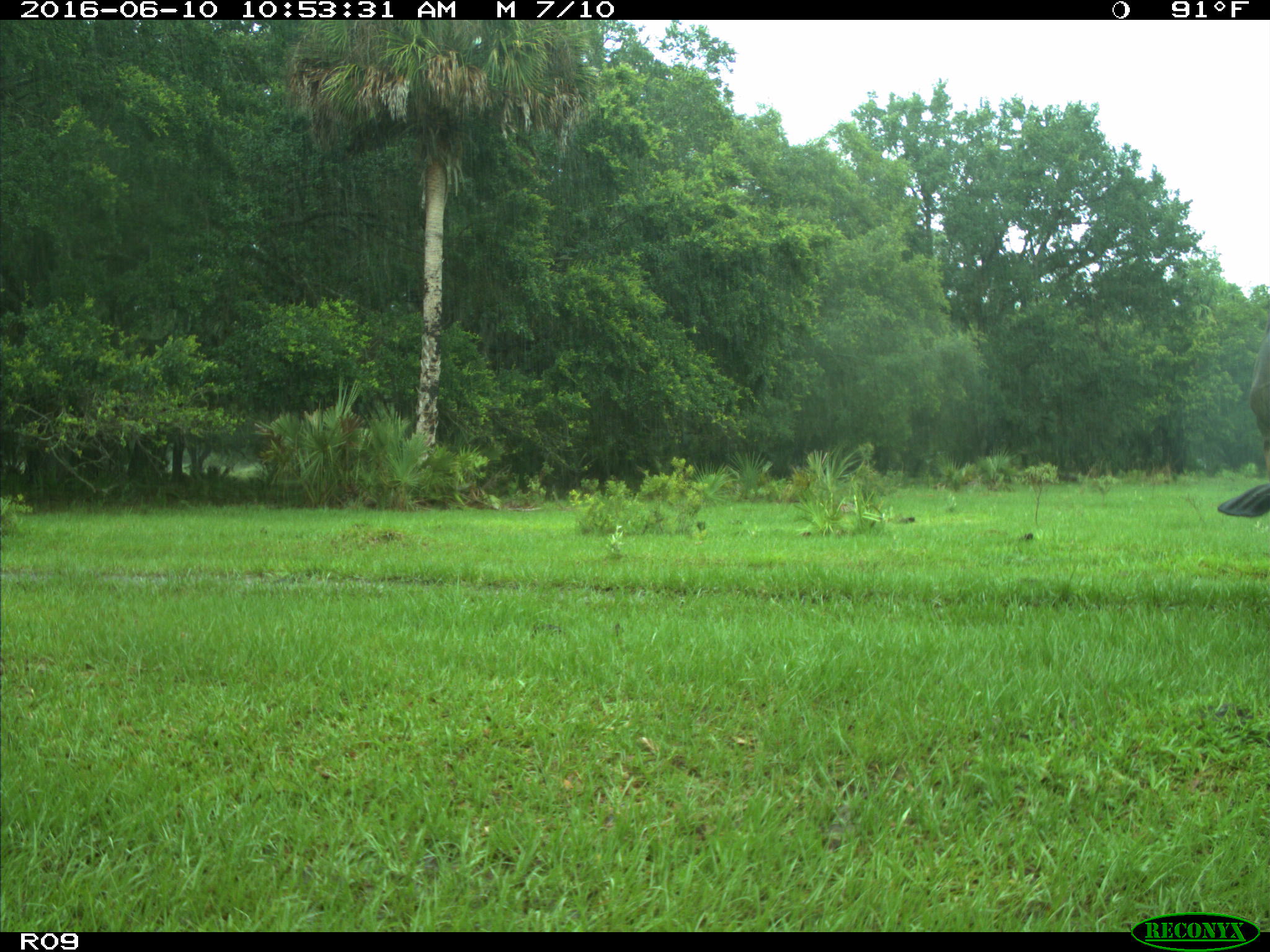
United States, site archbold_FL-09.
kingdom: Animalia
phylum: Chordata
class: Mammalia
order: Artiodactyla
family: Bovidae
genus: Bos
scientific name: Bos taurus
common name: domestic cow